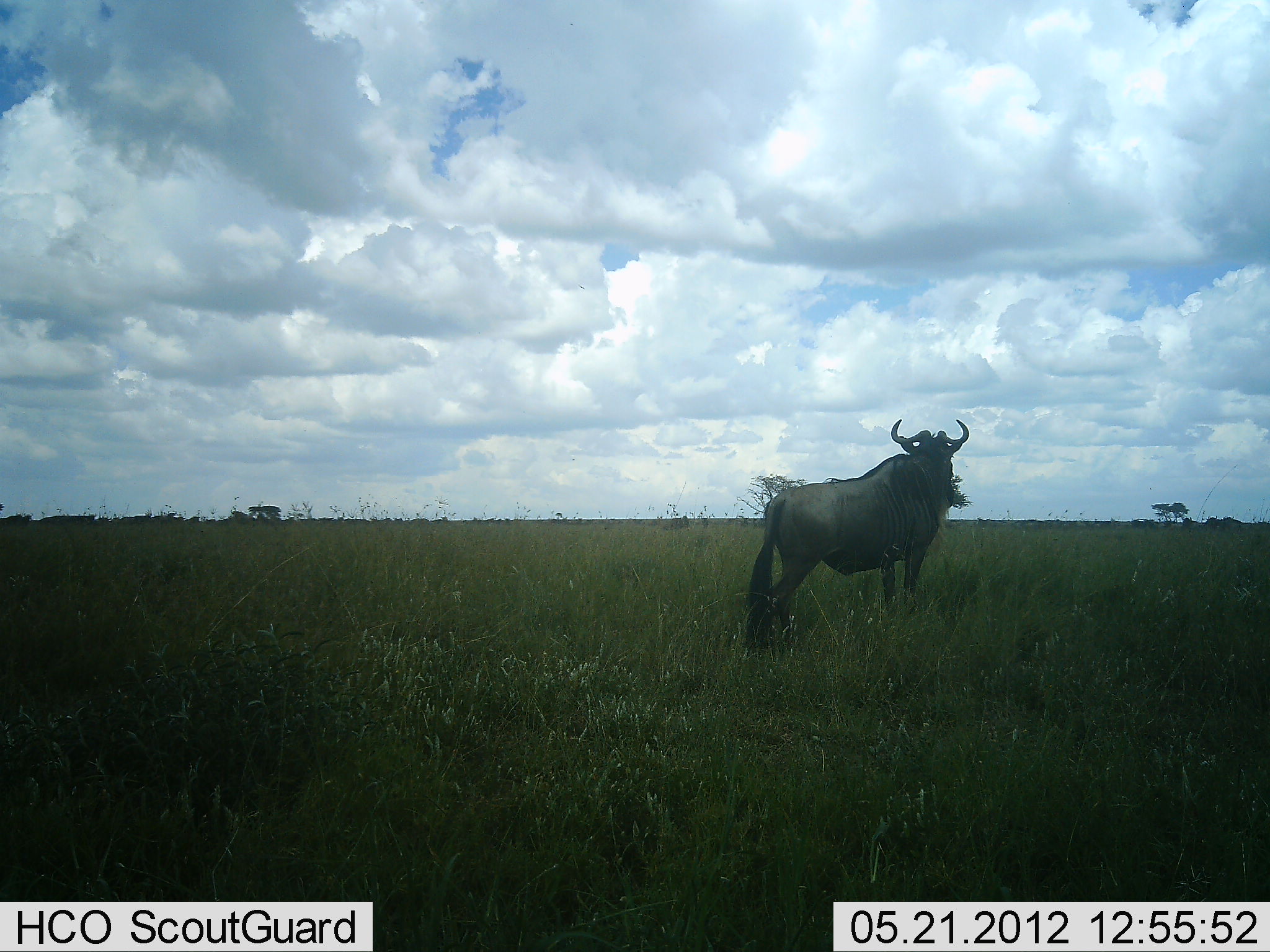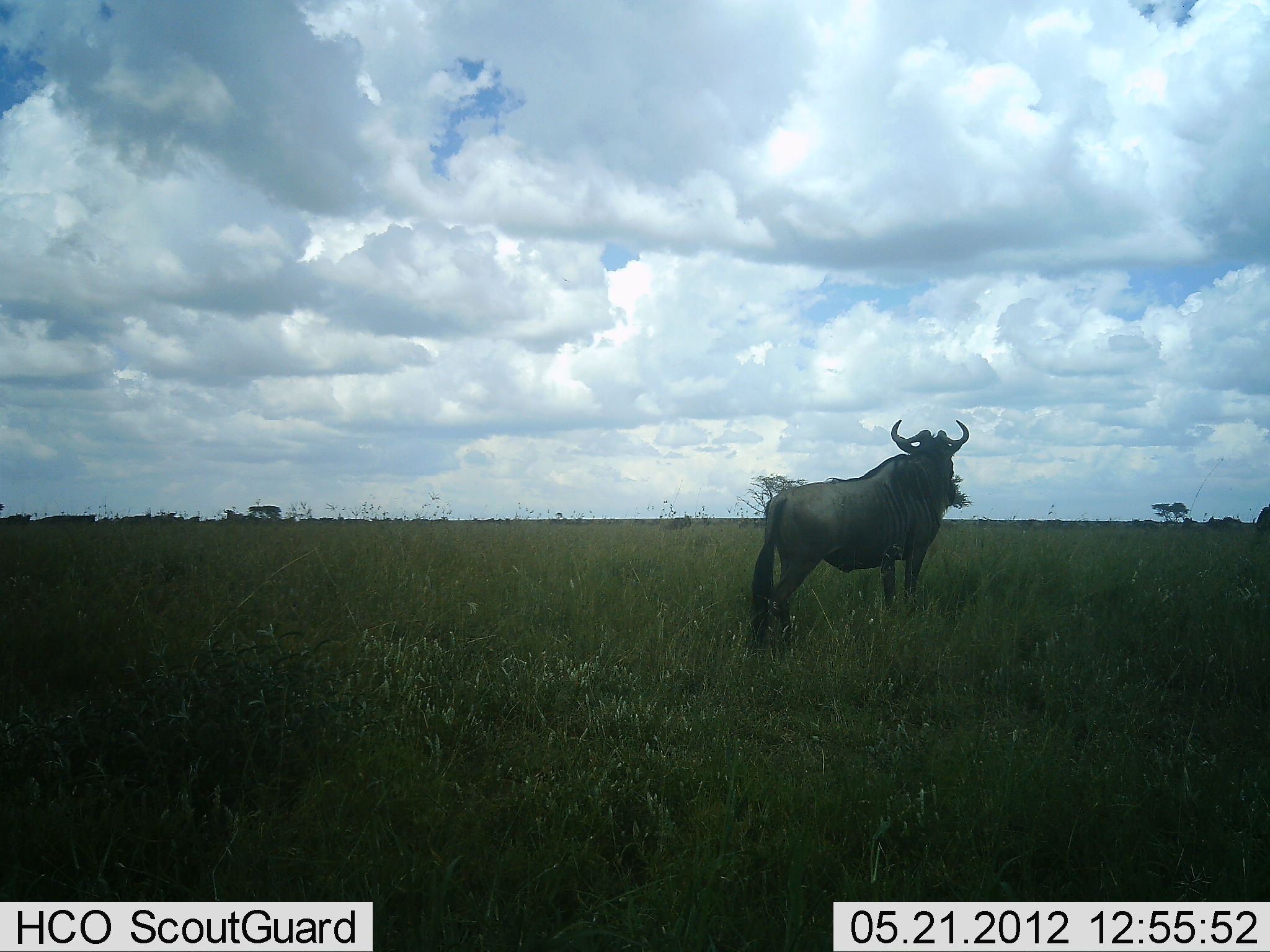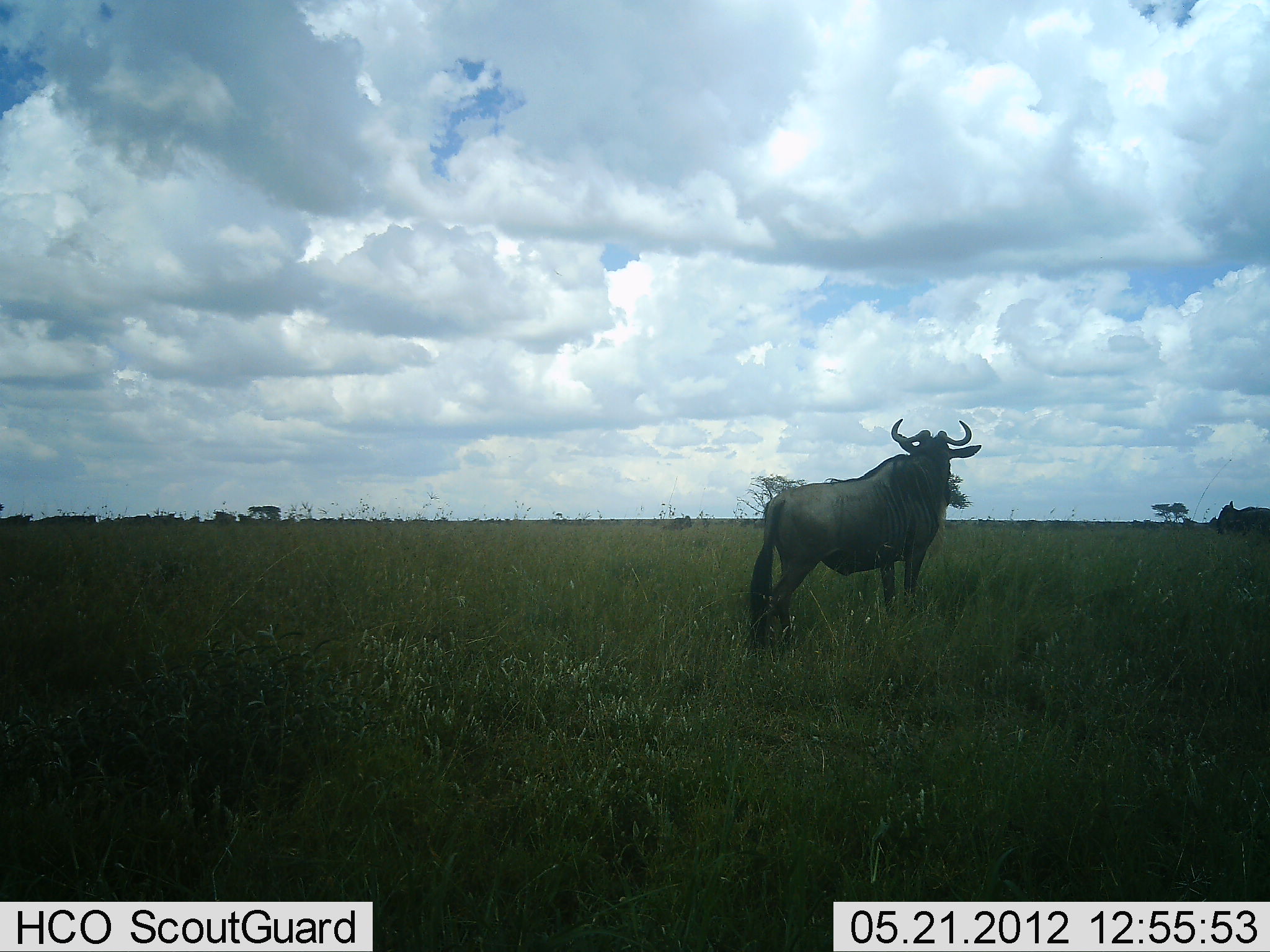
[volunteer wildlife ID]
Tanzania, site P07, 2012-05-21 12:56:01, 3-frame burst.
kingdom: Animalia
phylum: Chordata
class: Mammalia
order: Artiodactyla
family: Bovidae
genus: Connochaetes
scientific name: Connochaetes taurinus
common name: blue wildebeest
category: wildebeest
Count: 2.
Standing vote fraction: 100%.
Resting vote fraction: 3%.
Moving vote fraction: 39%.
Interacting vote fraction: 0%.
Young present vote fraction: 0%.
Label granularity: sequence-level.